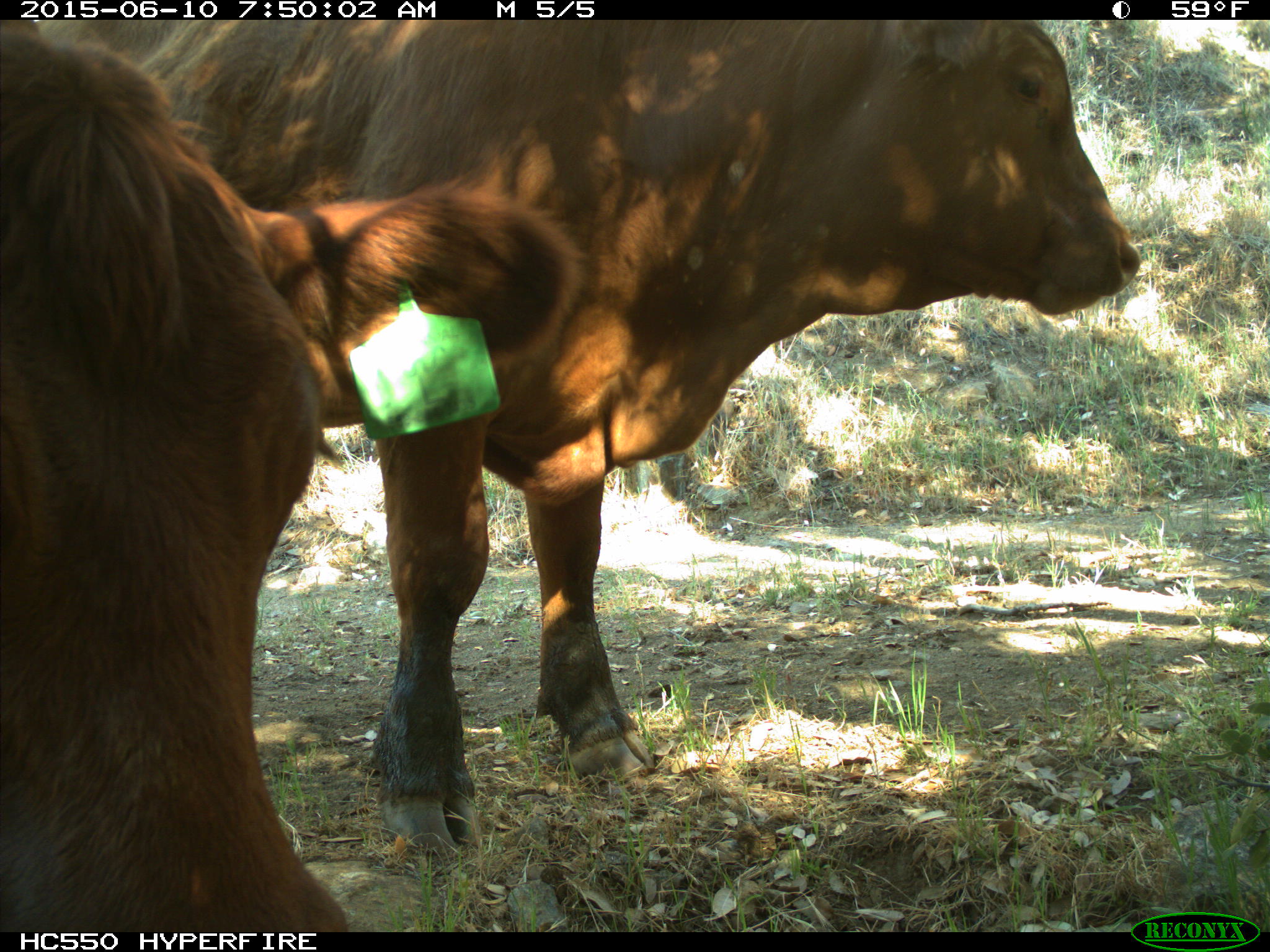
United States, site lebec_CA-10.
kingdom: Animalia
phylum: Chordata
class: Mammalia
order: Artiodactyla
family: Bovidae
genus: Bos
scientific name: Bos taurus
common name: domestic cow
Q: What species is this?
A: Bos taurus (domestic cow).